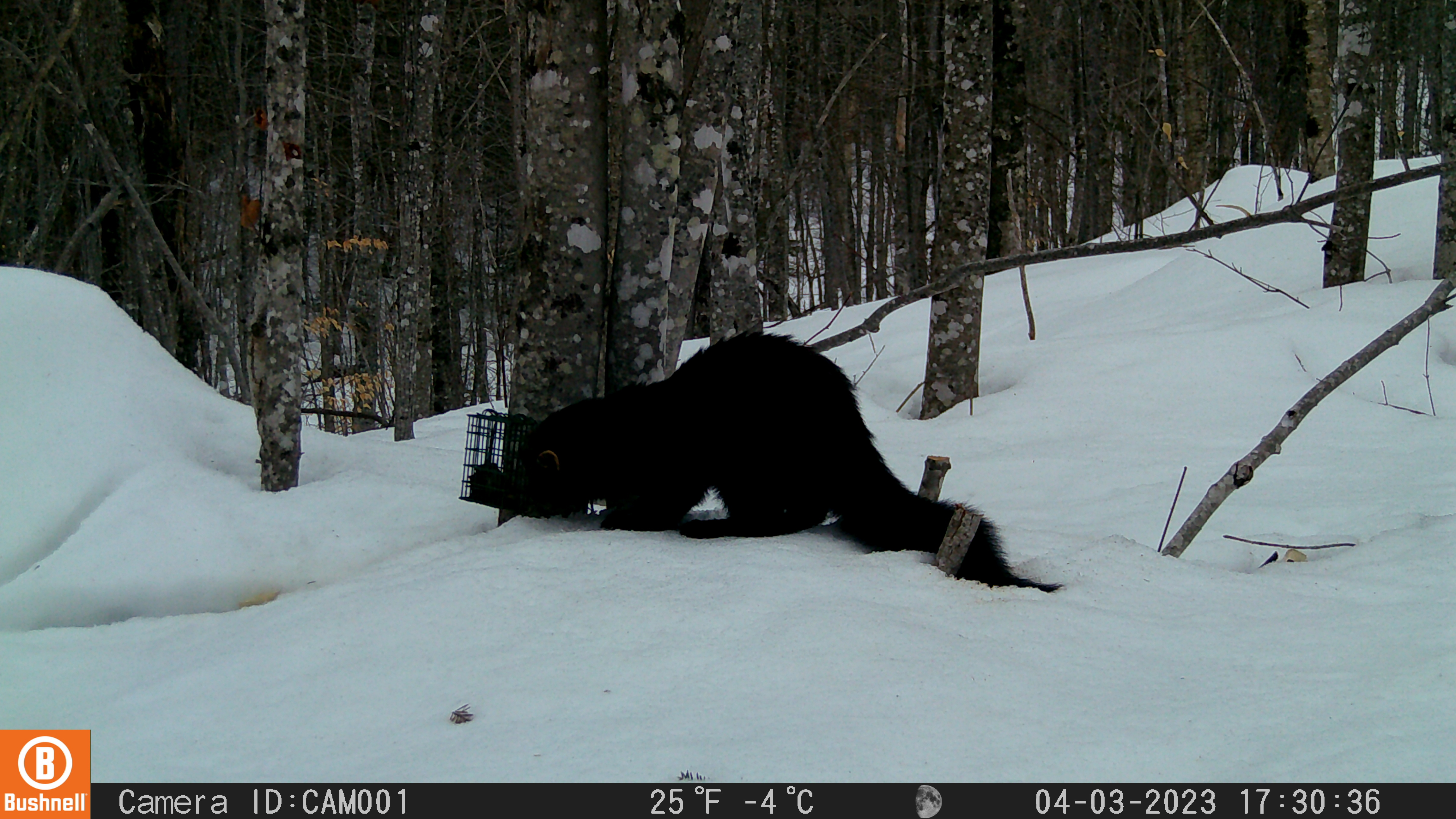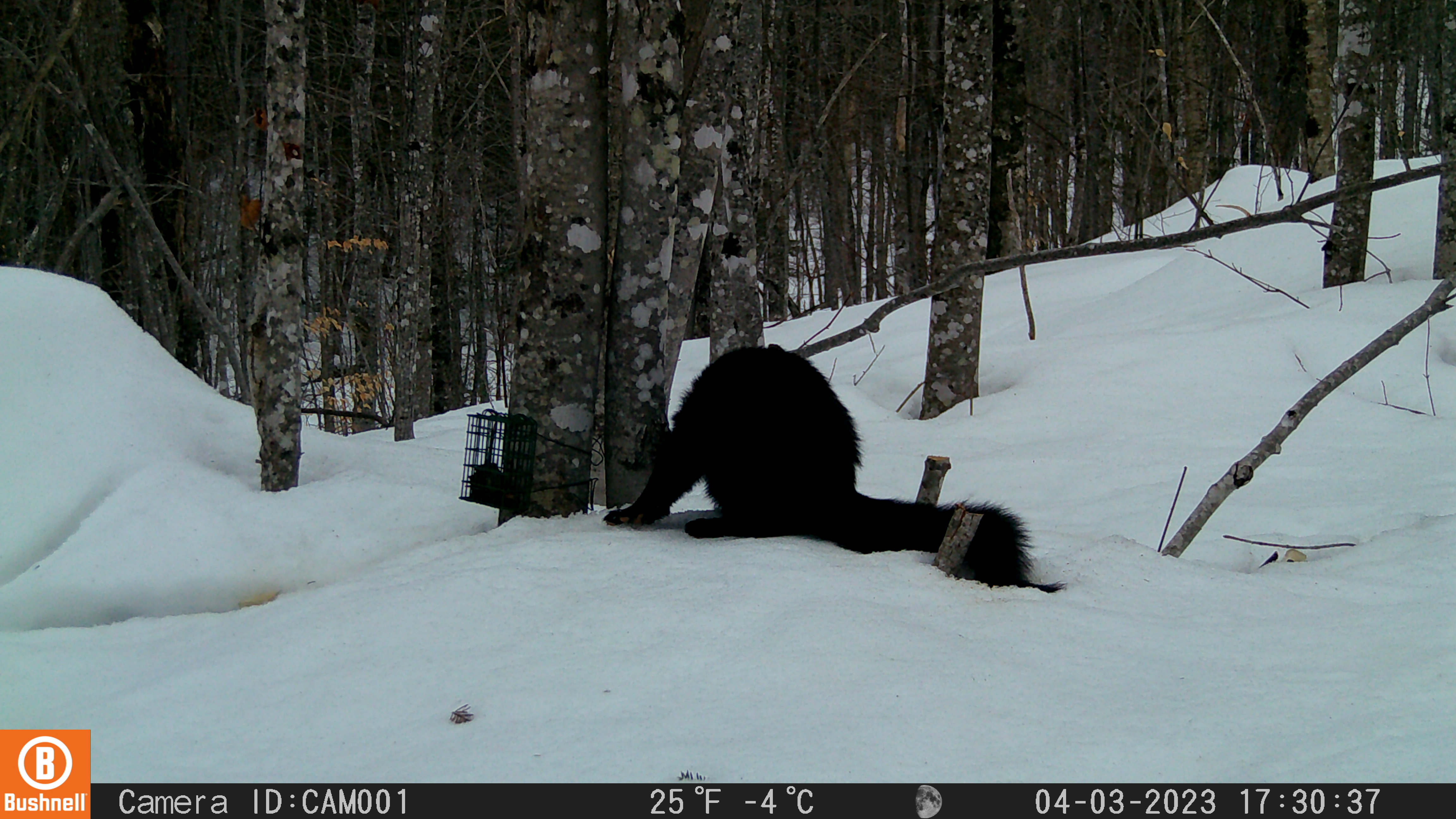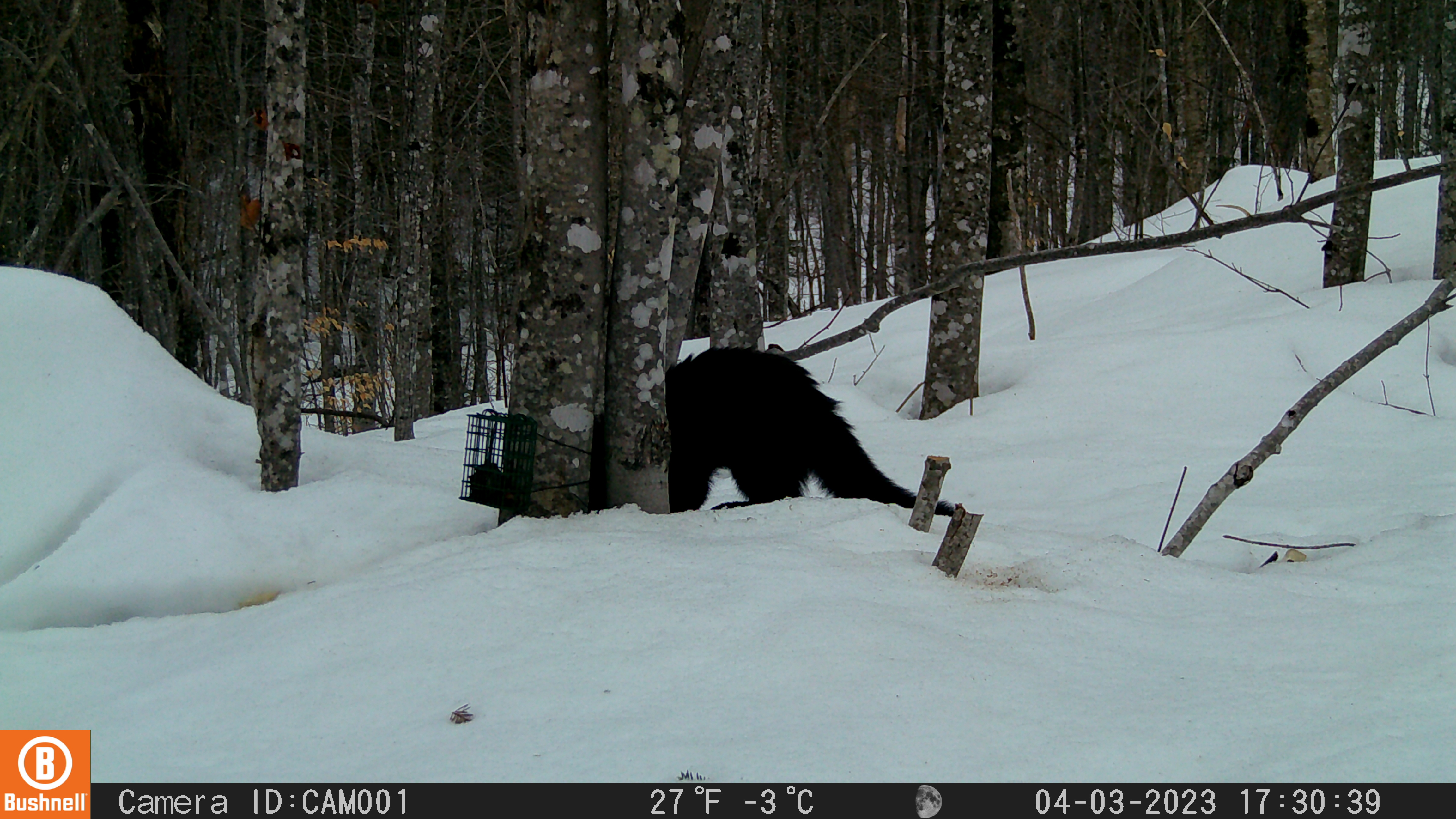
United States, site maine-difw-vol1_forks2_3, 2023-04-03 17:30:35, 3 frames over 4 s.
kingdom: Animalia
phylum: Chordata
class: Mammalia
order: Carnivora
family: Mustelidae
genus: Pekania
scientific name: Pekania pennanti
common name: fisher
Fisher (Pekania pennanti).